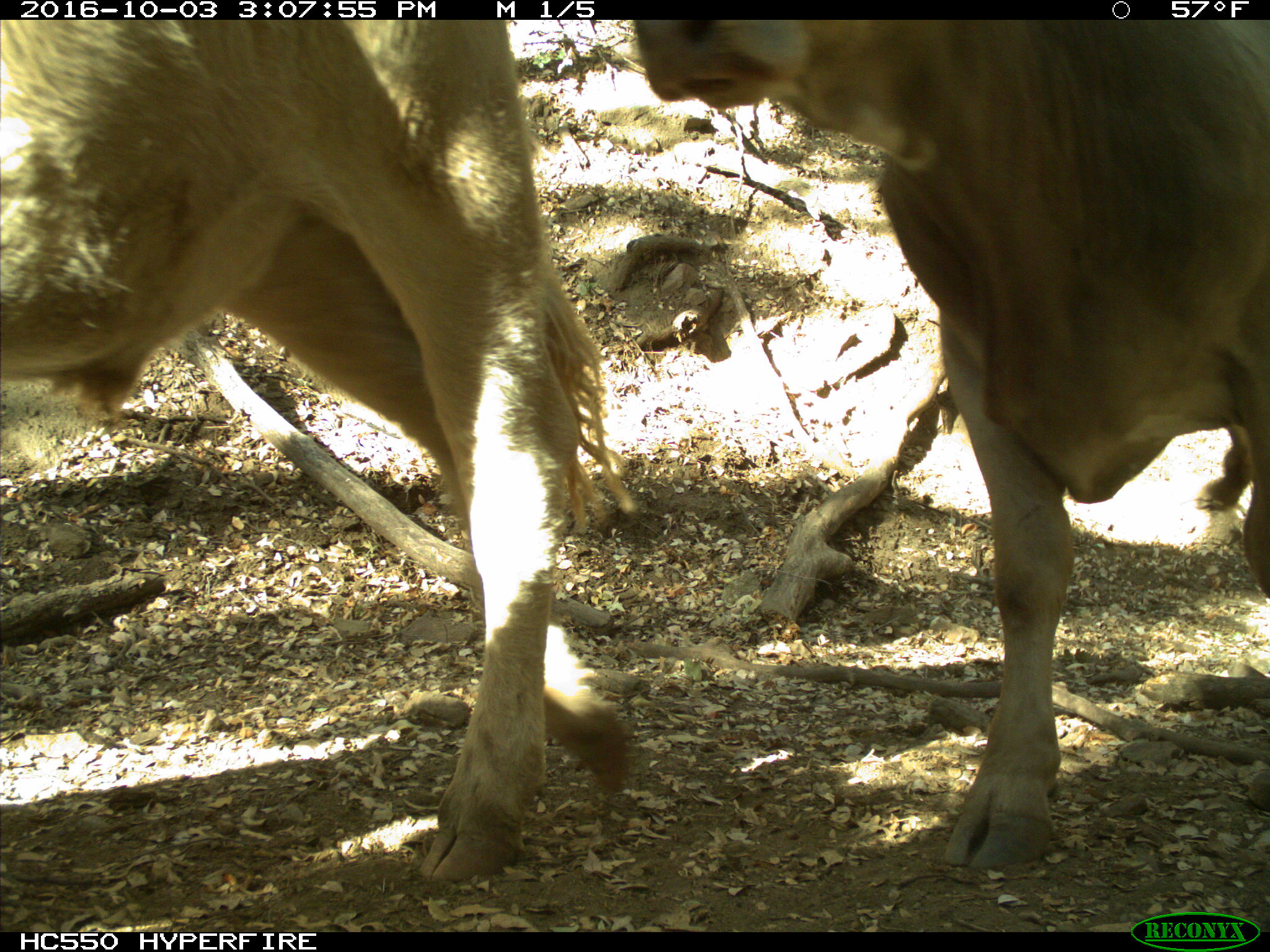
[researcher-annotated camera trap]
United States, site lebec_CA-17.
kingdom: Animalia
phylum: Chordata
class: Mammalia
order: Artiodactyla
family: Bovidae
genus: Bos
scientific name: Bos taurus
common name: domestic cow